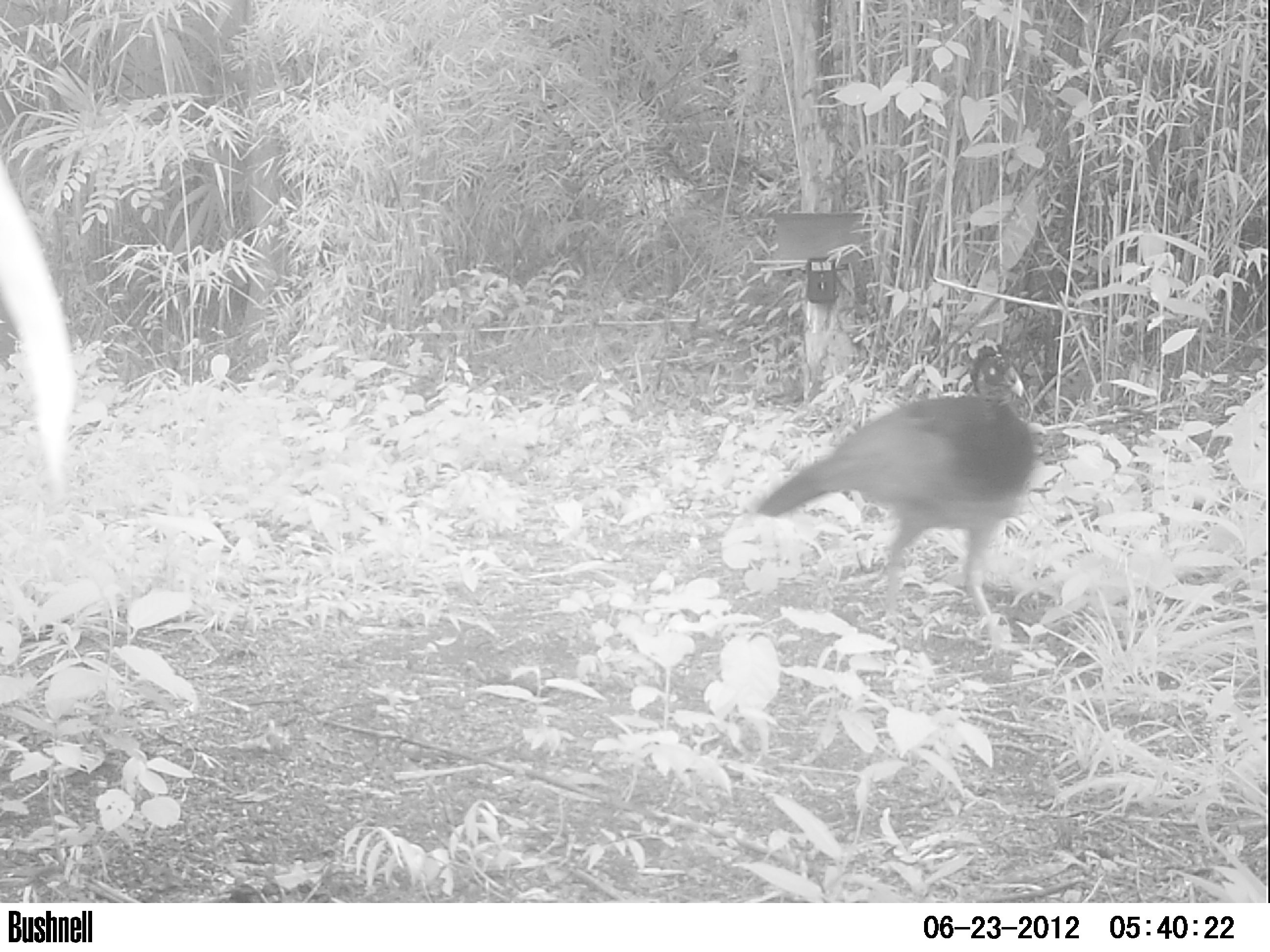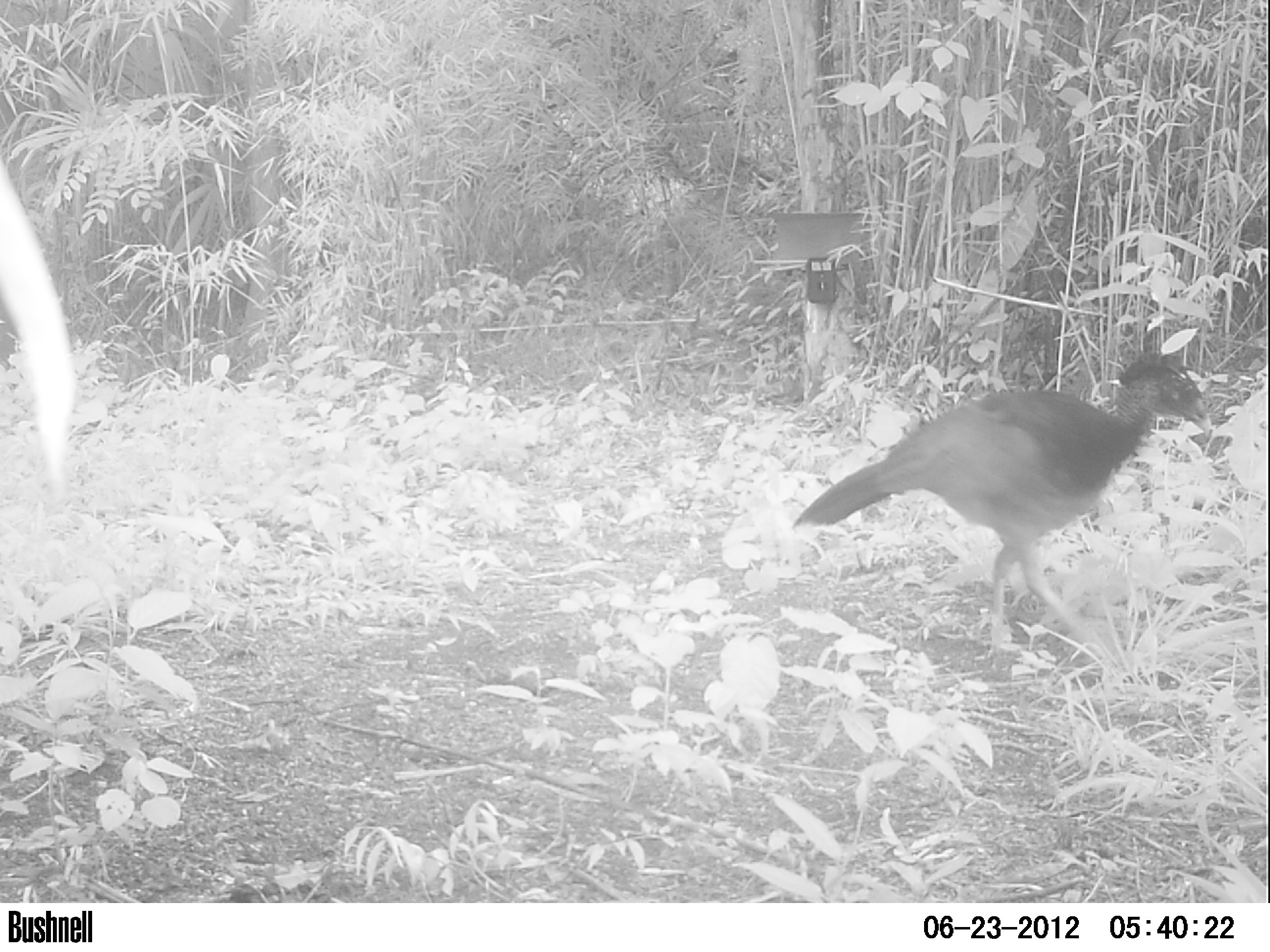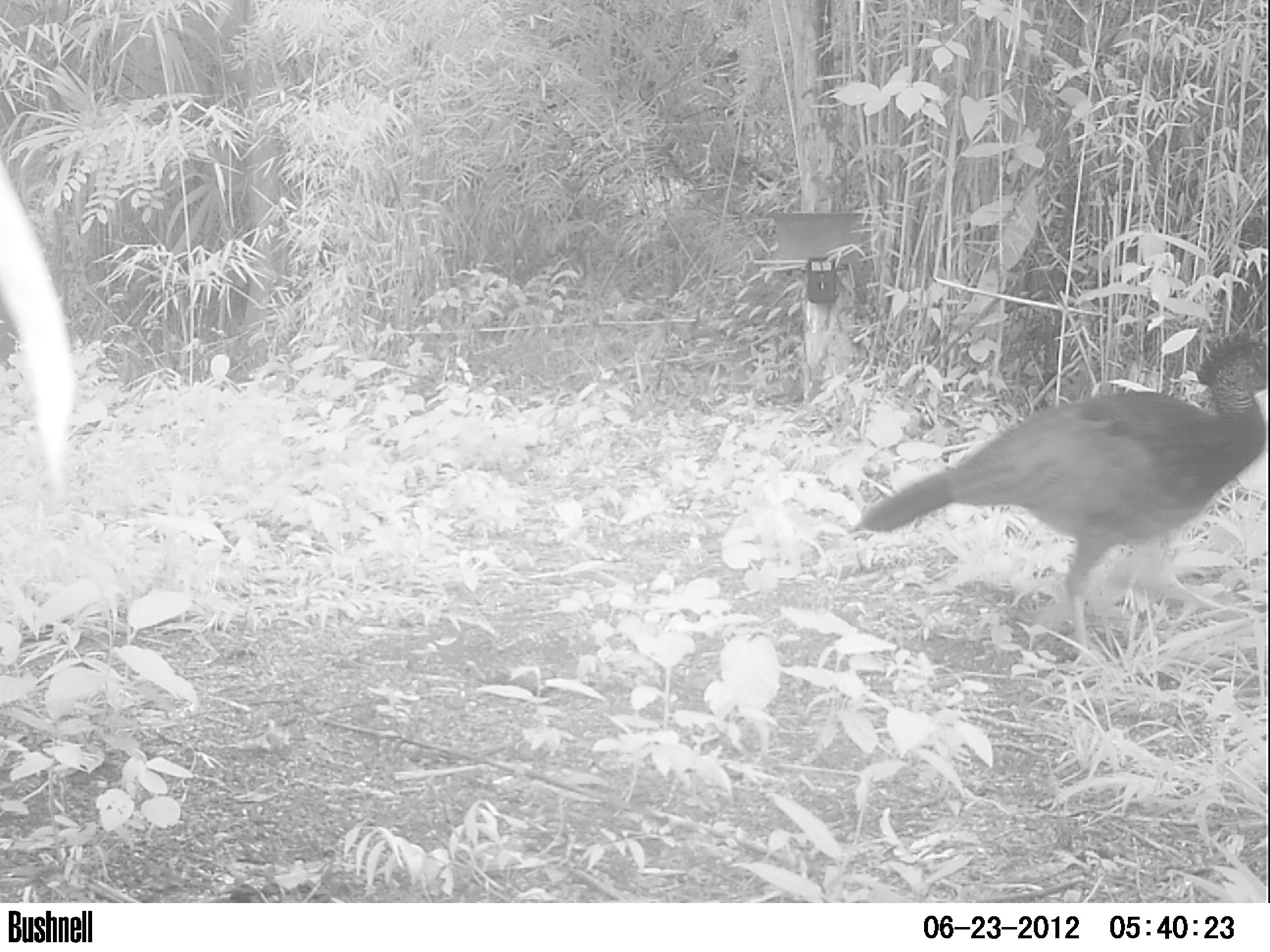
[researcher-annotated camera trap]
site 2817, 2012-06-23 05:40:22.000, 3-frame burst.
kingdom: Animalia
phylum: Chordata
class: Aves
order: Galliformes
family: Cracidae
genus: Crax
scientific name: Crax rubra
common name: great curassow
Crax rubra (great curassow), count 1, age adult, sex female.